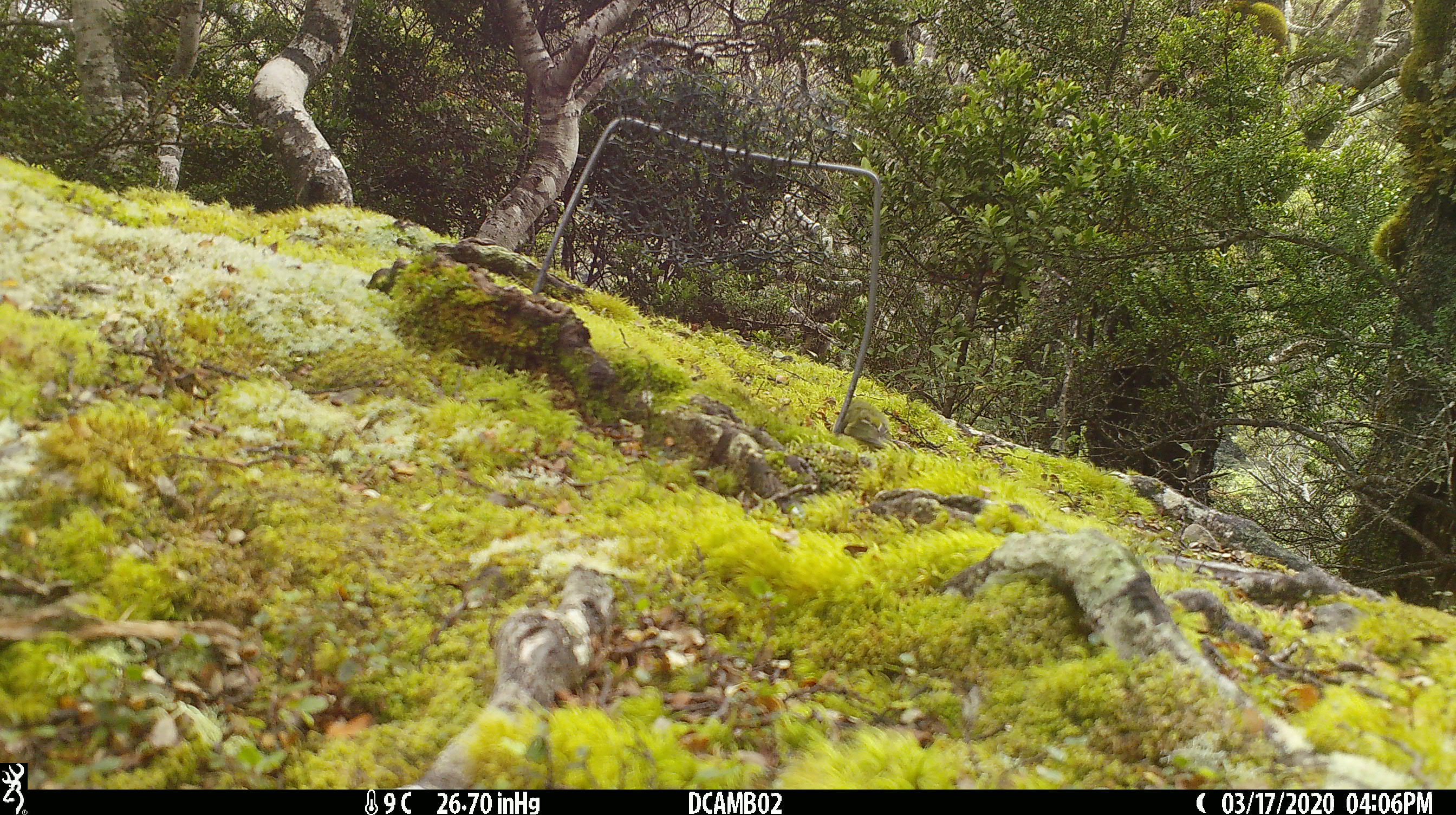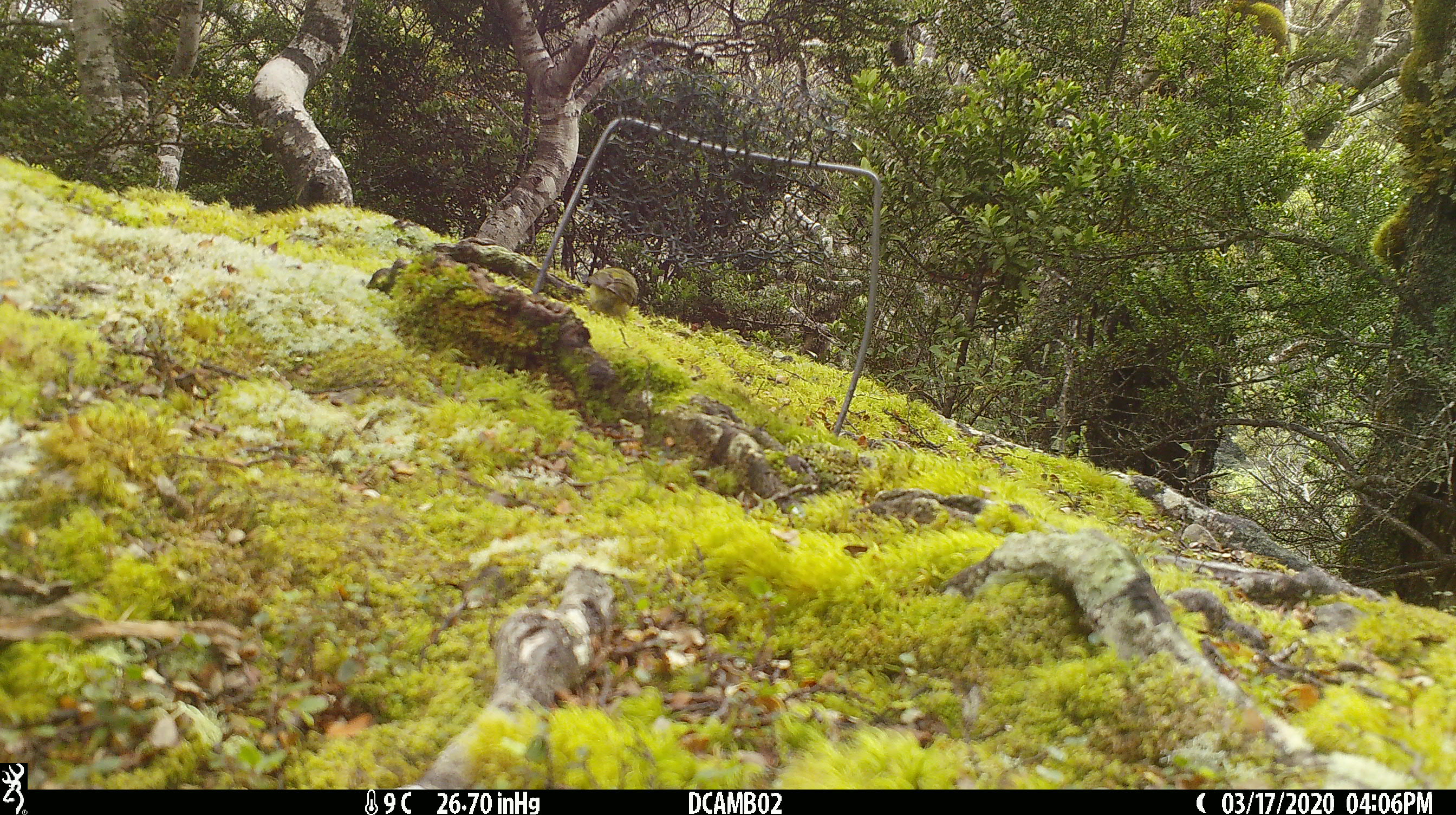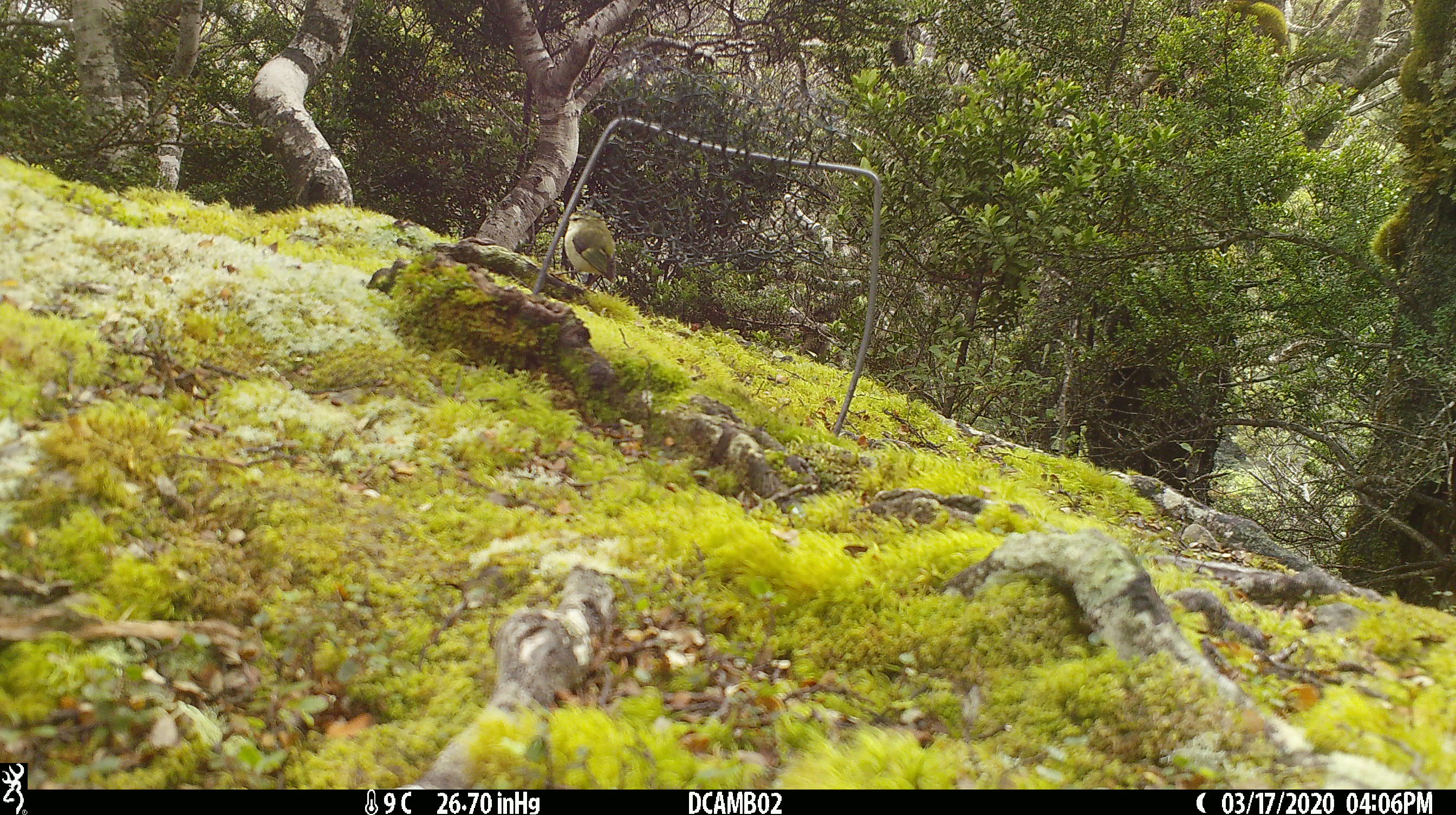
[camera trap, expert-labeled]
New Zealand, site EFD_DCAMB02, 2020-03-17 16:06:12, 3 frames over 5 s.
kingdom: Animalia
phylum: Chordata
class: Aves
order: Passeriformes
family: Acanthisittidae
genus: Acanthisitta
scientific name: Acanthisitta chloris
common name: rifleman